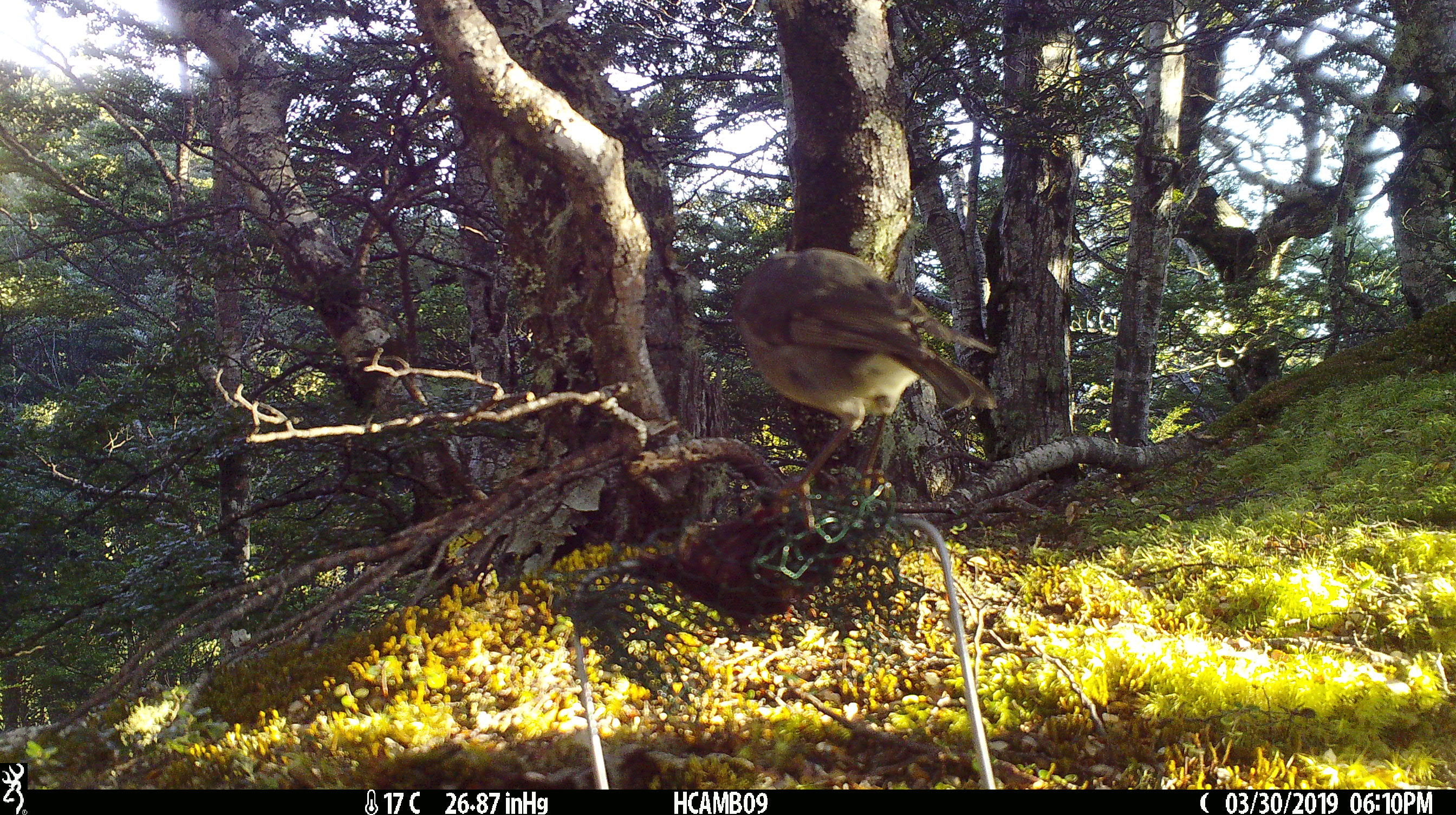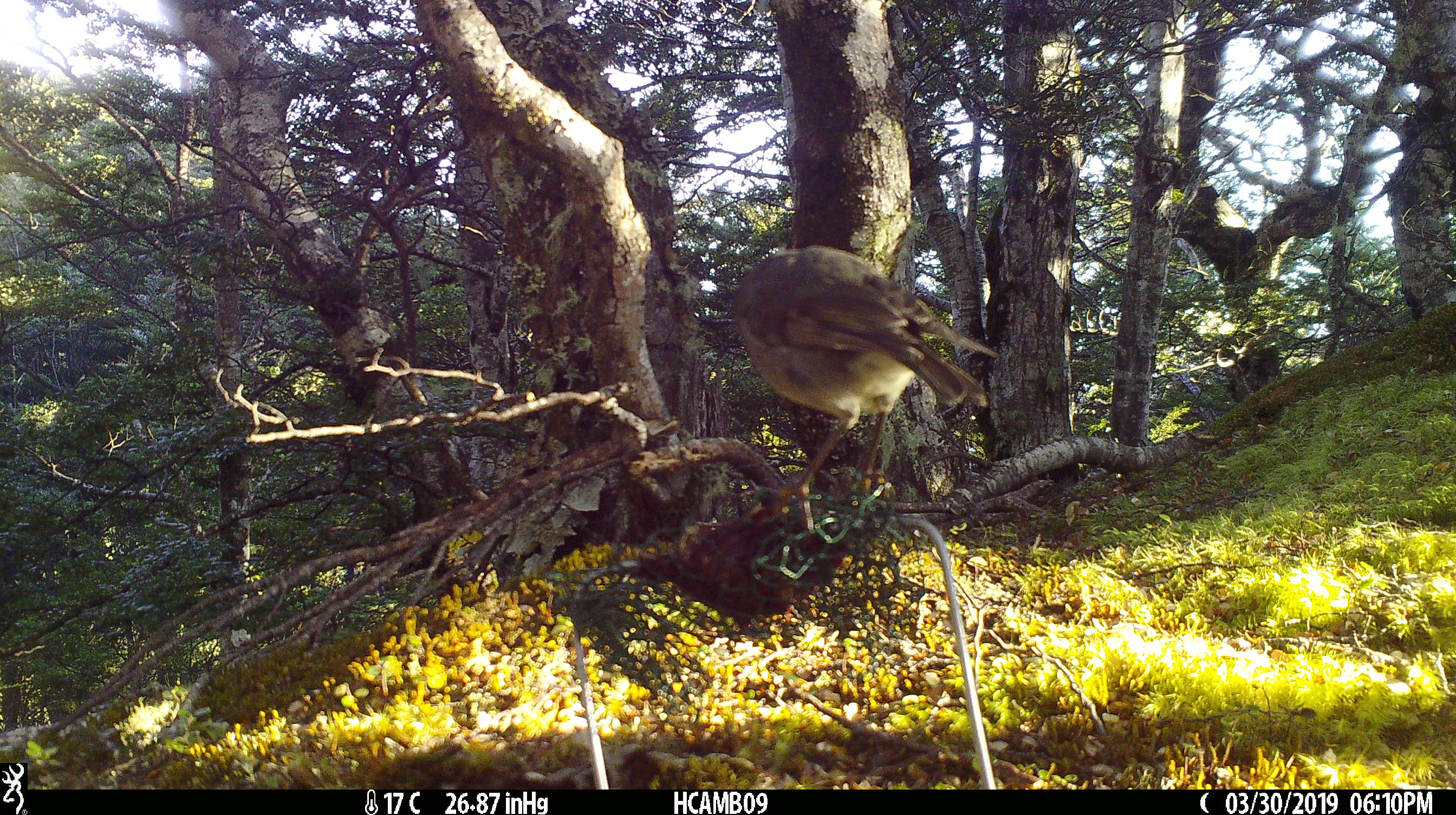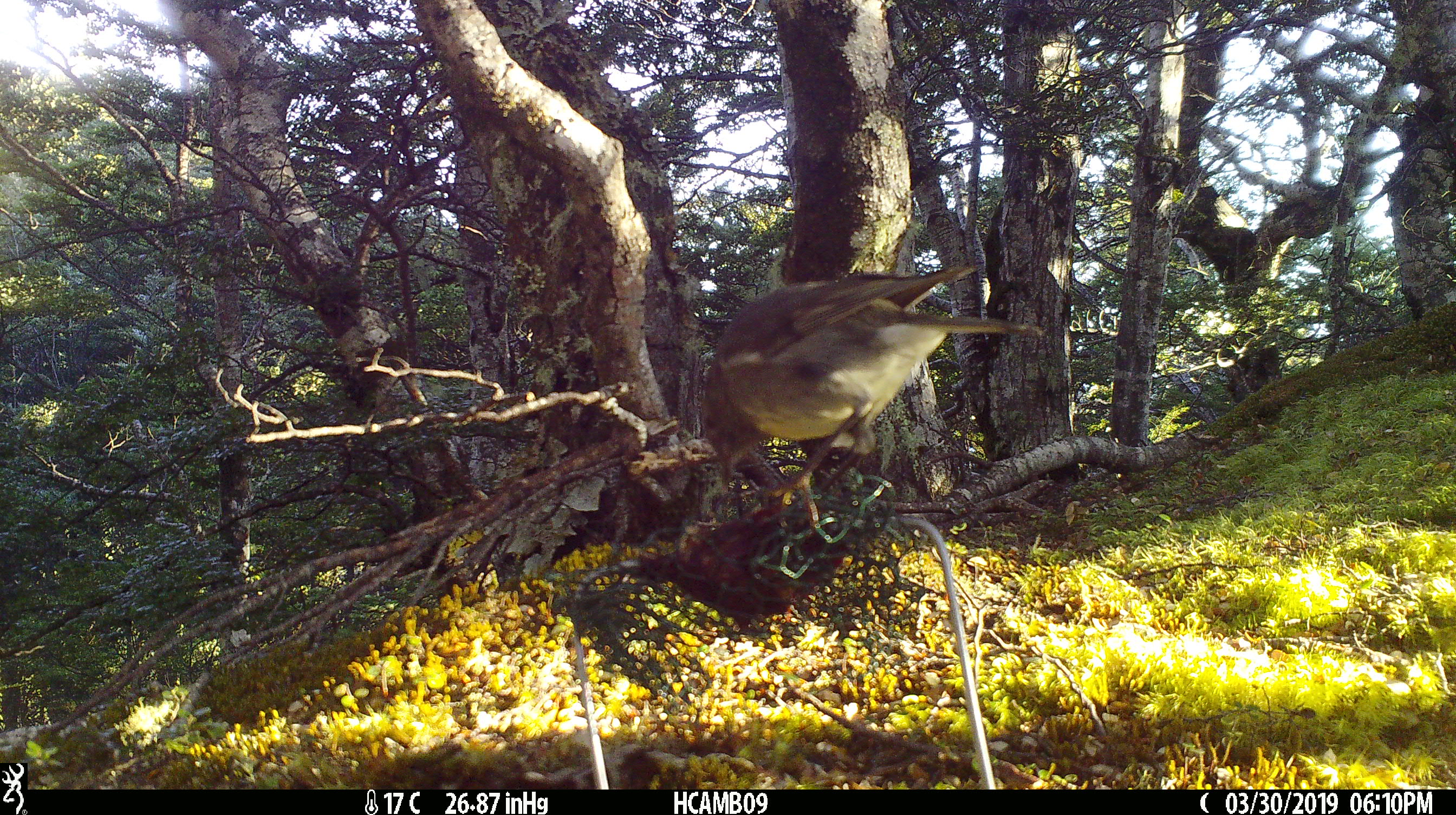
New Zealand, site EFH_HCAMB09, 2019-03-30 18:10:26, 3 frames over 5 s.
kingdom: Animalia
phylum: Chordata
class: Aves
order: Passeriformes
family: Petroicidae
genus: Petroica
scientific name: Petroica australis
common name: new zealand robin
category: robin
Robin (new zealand robin) (Petroica australis).